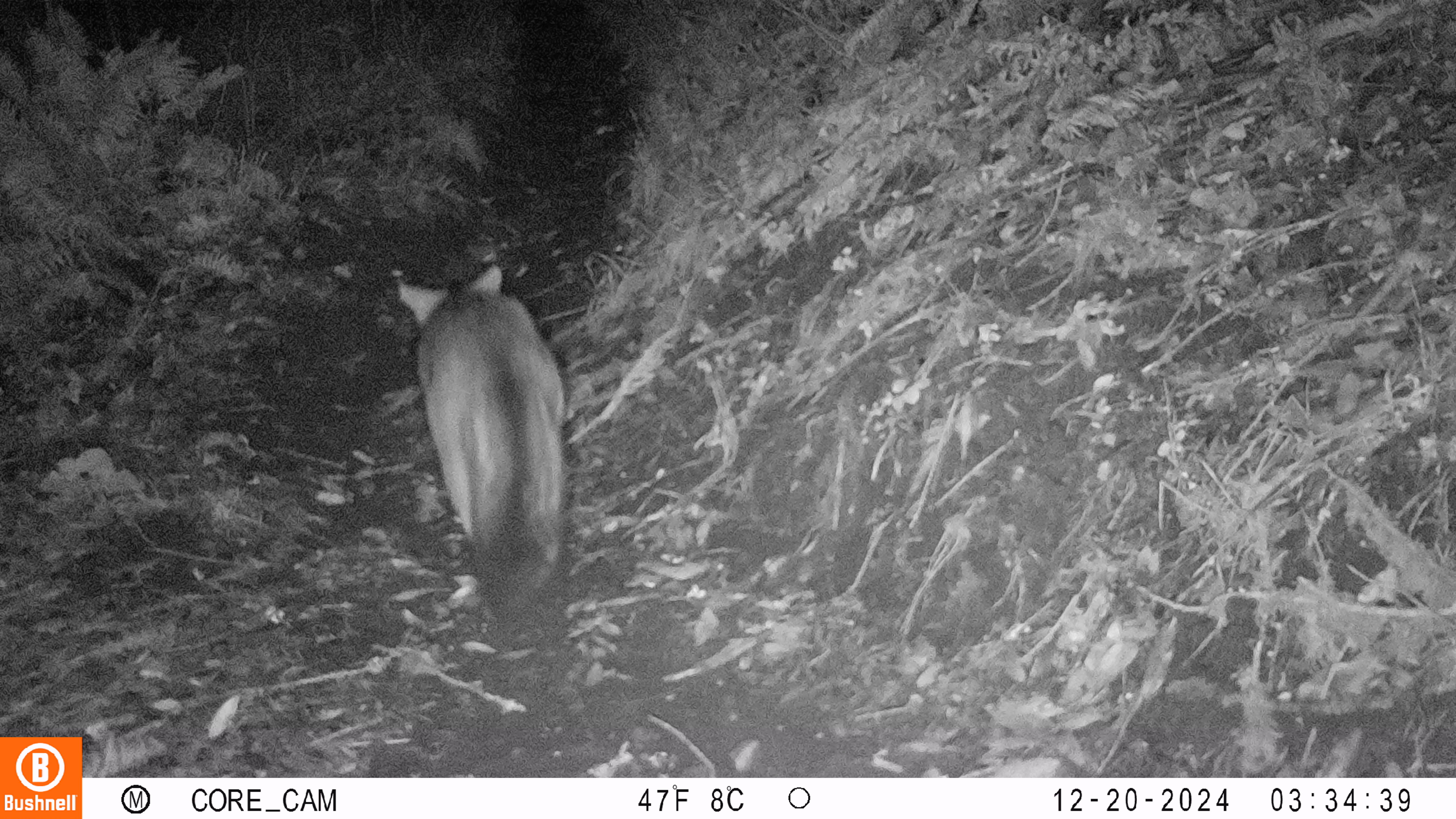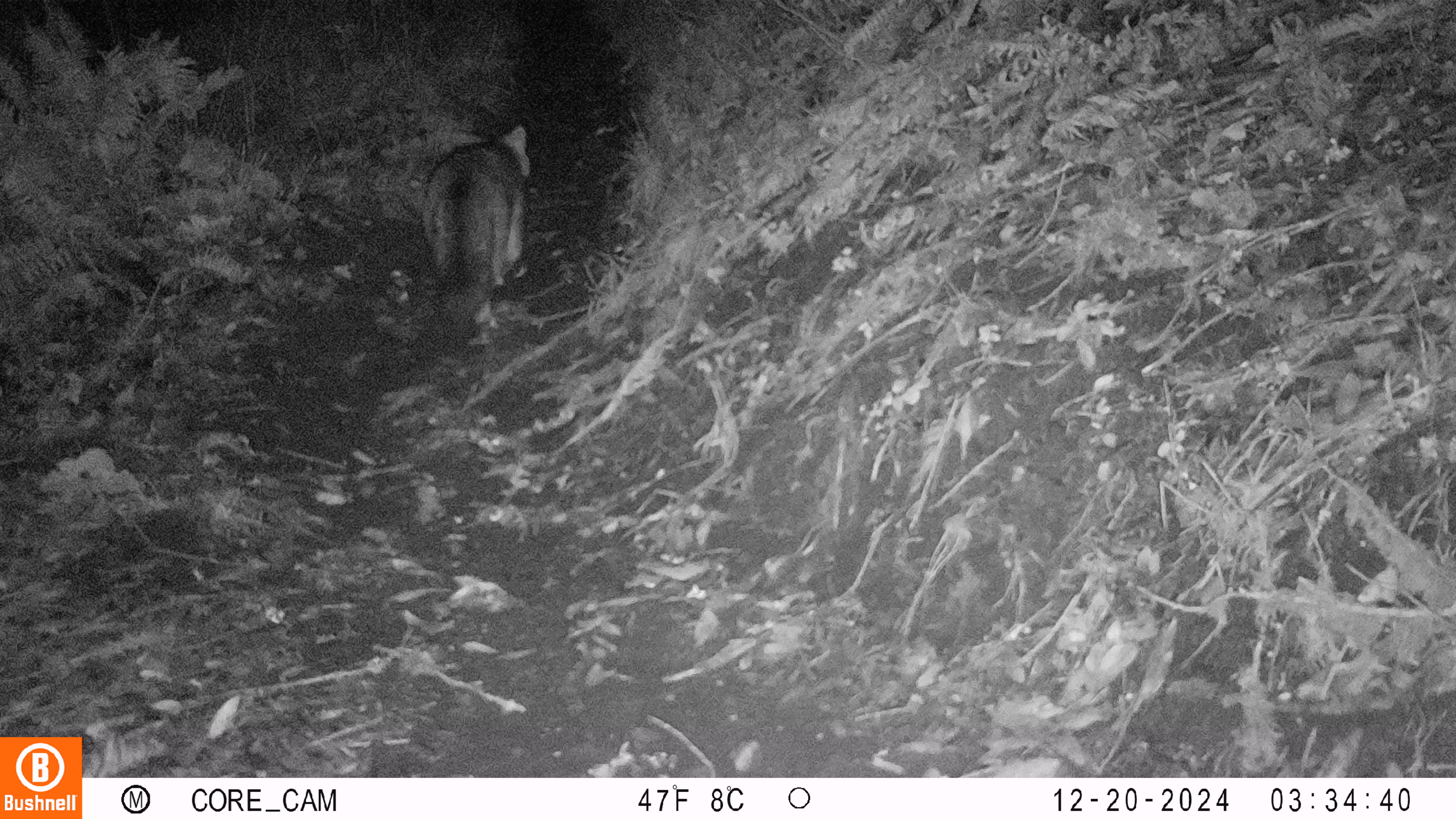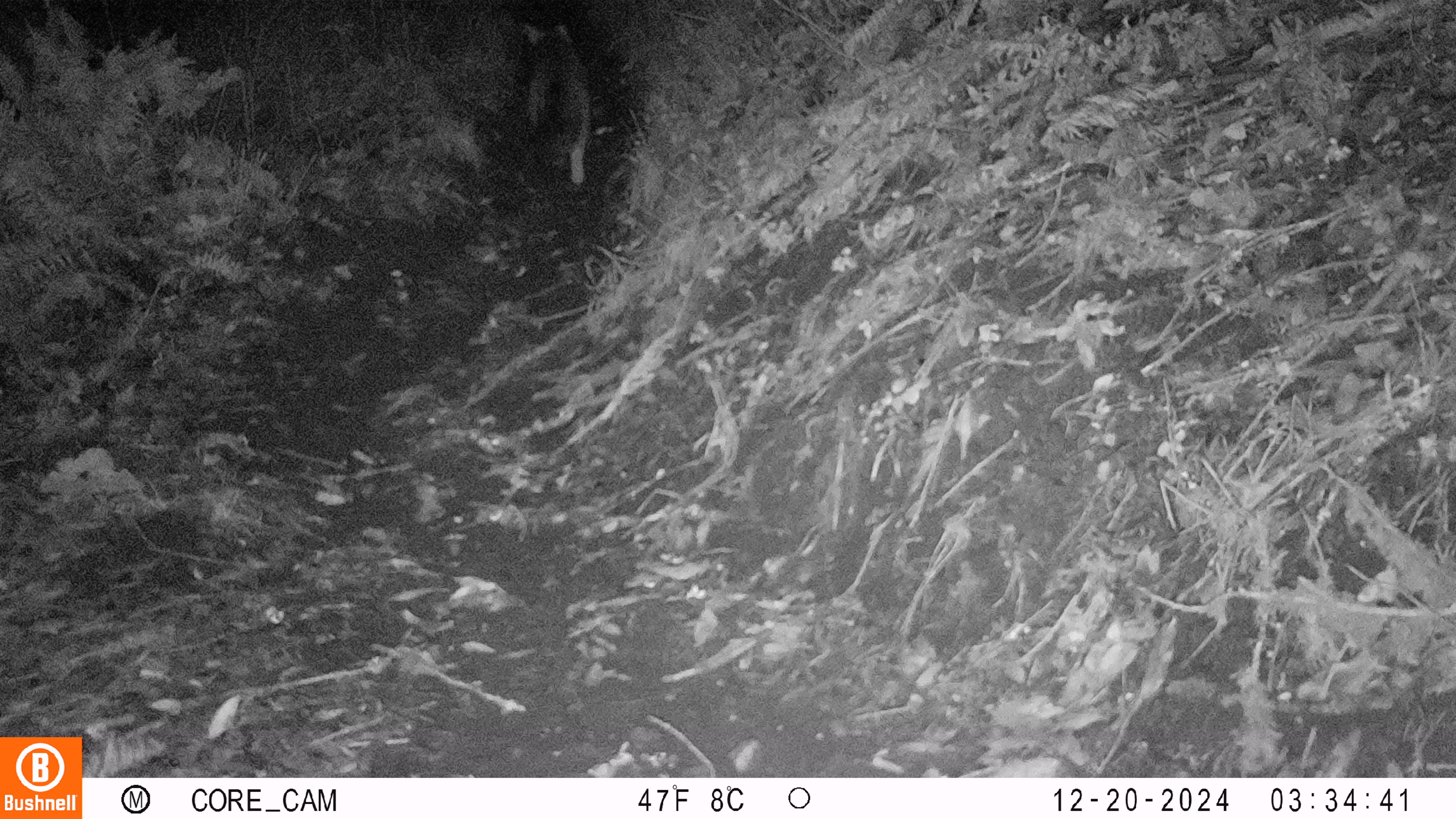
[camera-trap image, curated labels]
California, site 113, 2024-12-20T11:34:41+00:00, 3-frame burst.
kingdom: Animalia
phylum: Chordata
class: Mammalia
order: Carnivora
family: Canidae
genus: Urocyon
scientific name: Urocyon cinereoargenteus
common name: gray fox